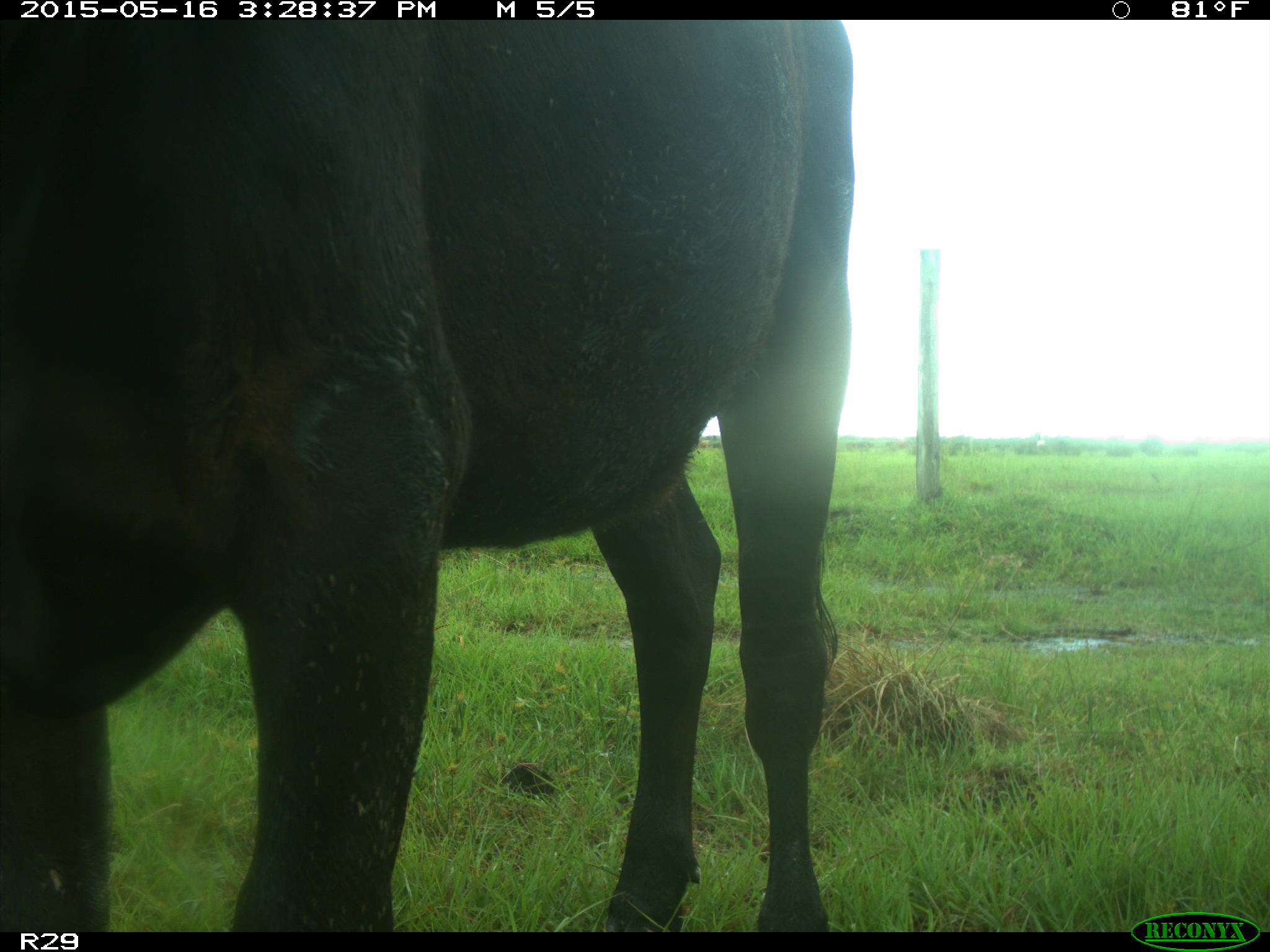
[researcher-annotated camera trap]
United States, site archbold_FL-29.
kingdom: Animalia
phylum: Chordata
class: Mammalia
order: Artiodactyla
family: Bovidae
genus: Bos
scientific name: Bos taurus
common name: domestic cow